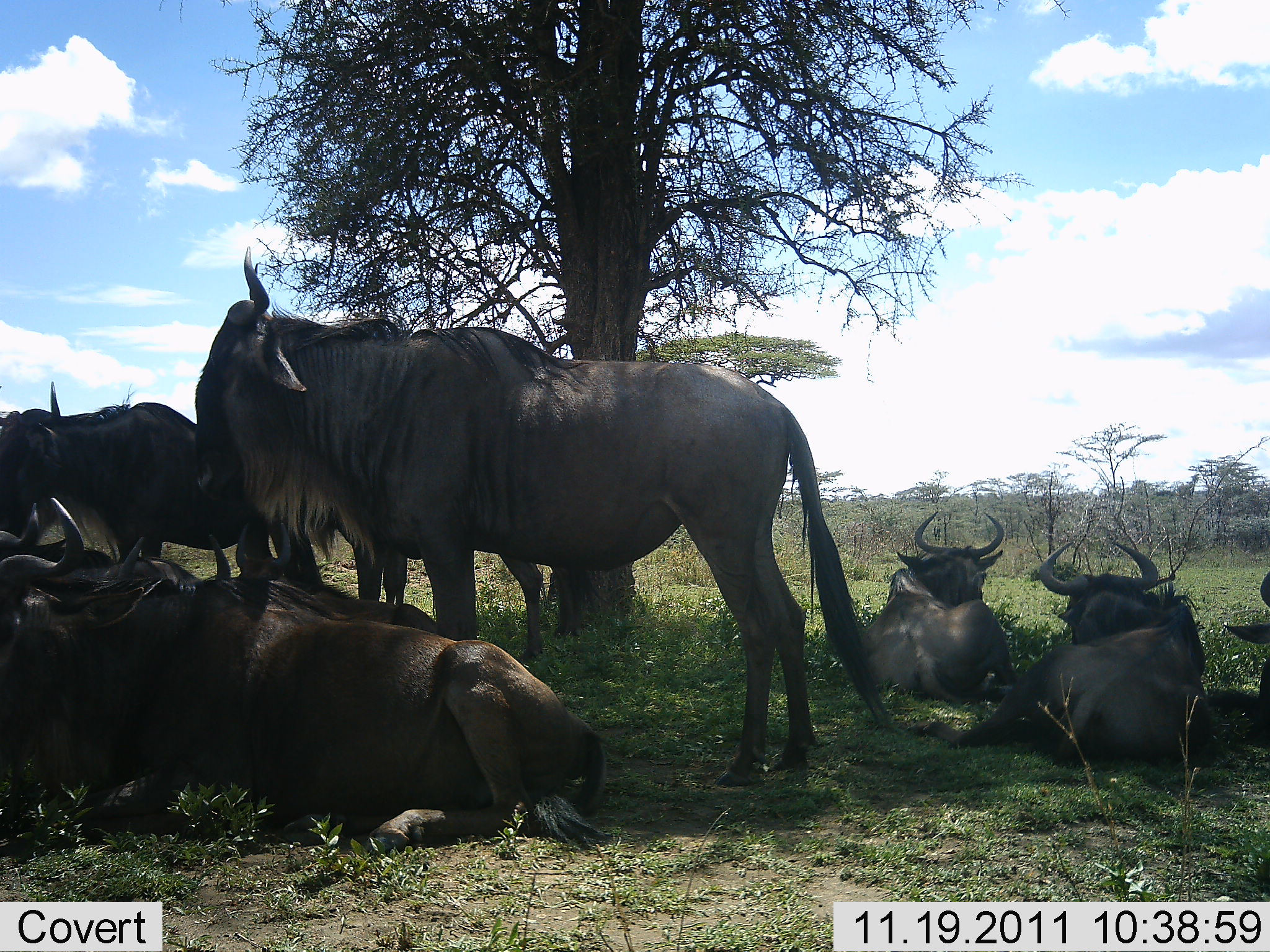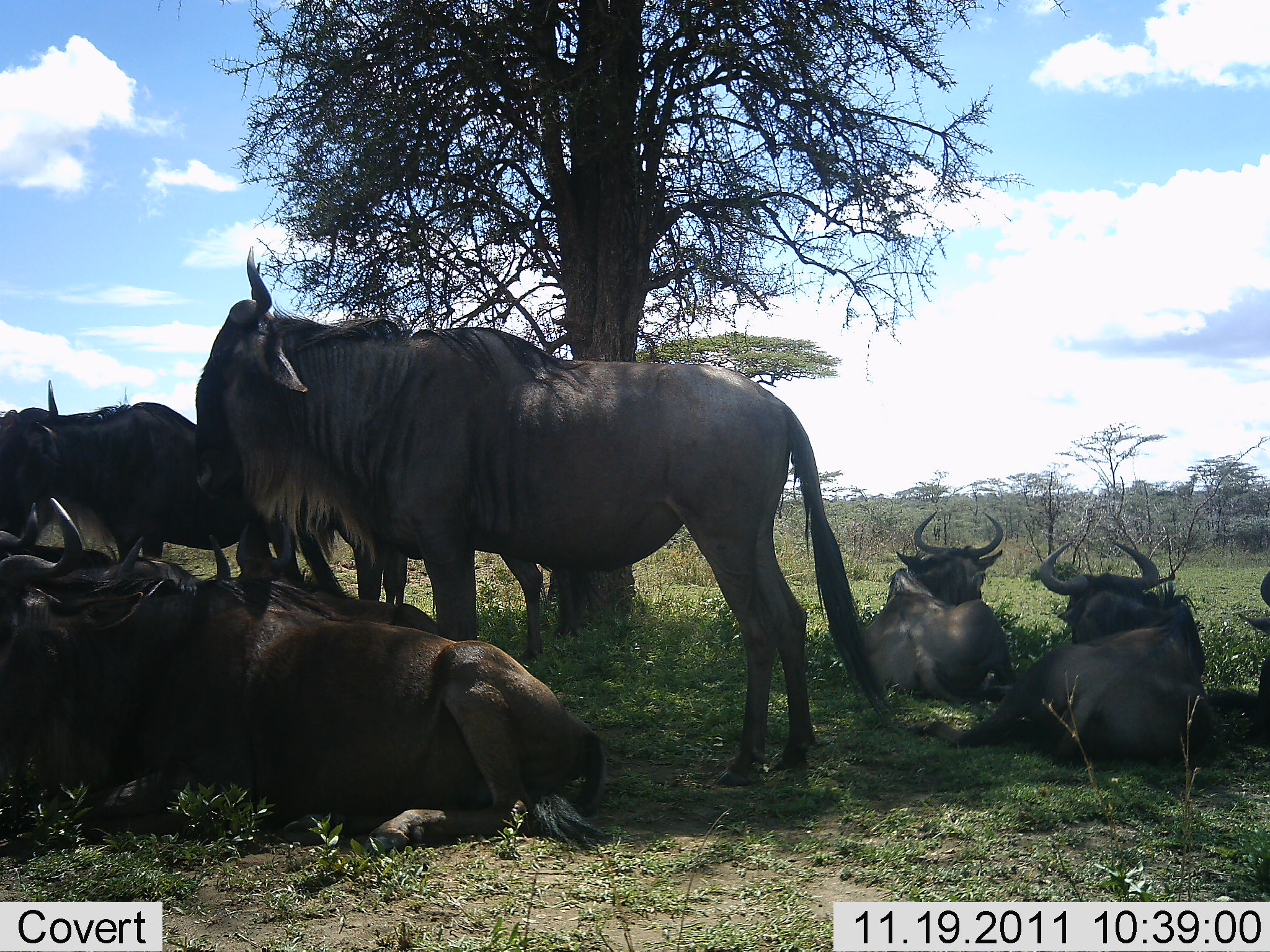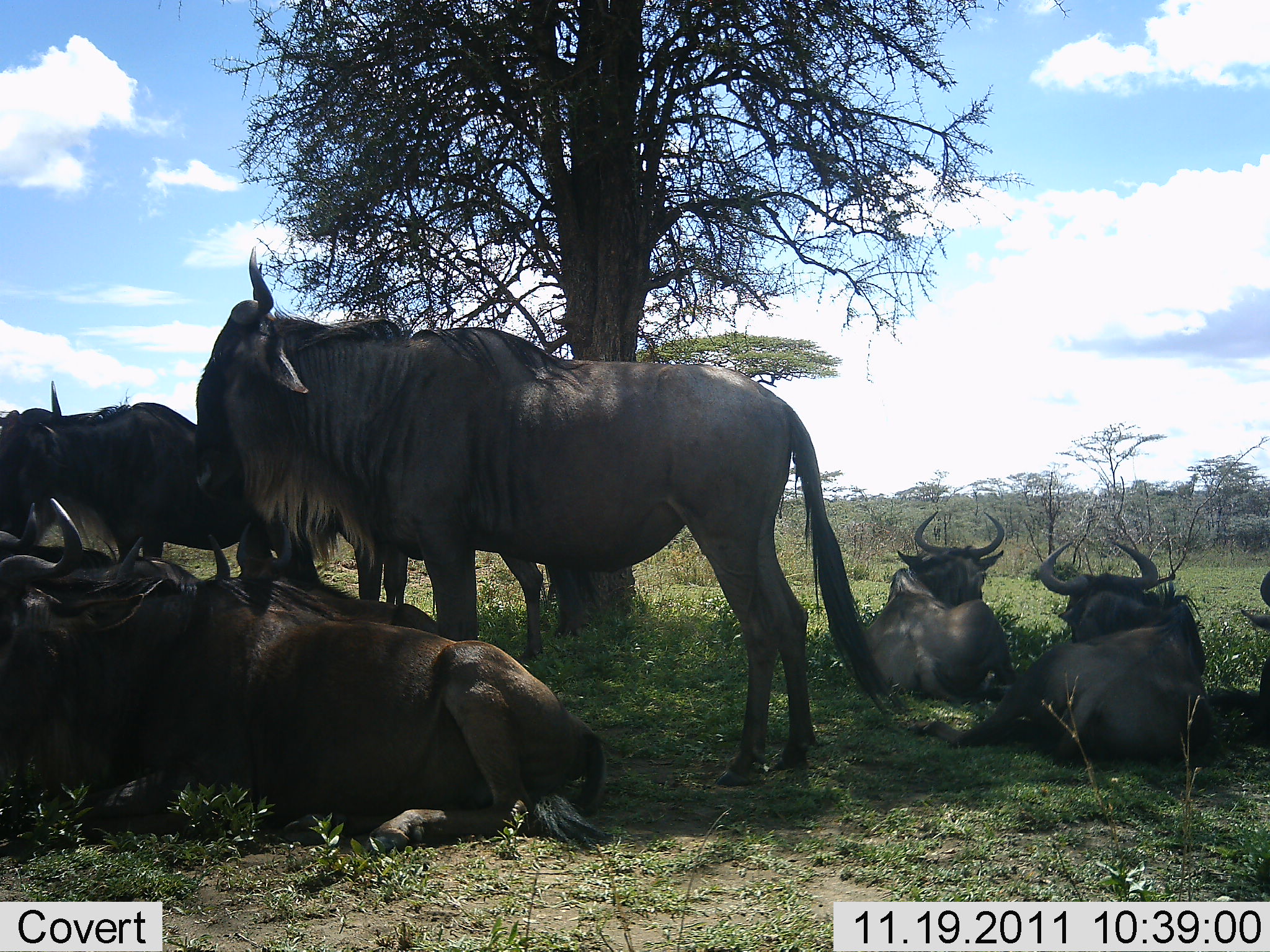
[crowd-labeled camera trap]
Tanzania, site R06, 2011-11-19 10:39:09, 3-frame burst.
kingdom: Animalia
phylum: Chordata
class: Mammalia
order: Artiodactyla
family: Bovidae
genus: Connochaetes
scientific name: Connochaetes taurinus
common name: blue wildebeest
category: wildebeest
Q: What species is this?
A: Wildebeest (blue wildebeest) (Connochaetes taurinus).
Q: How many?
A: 7.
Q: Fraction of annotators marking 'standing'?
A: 82%.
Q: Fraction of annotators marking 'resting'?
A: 100%.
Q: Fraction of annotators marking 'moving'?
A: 0%.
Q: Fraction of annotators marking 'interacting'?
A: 9%.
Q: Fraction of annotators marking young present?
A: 0%.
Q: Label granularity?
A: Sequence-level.